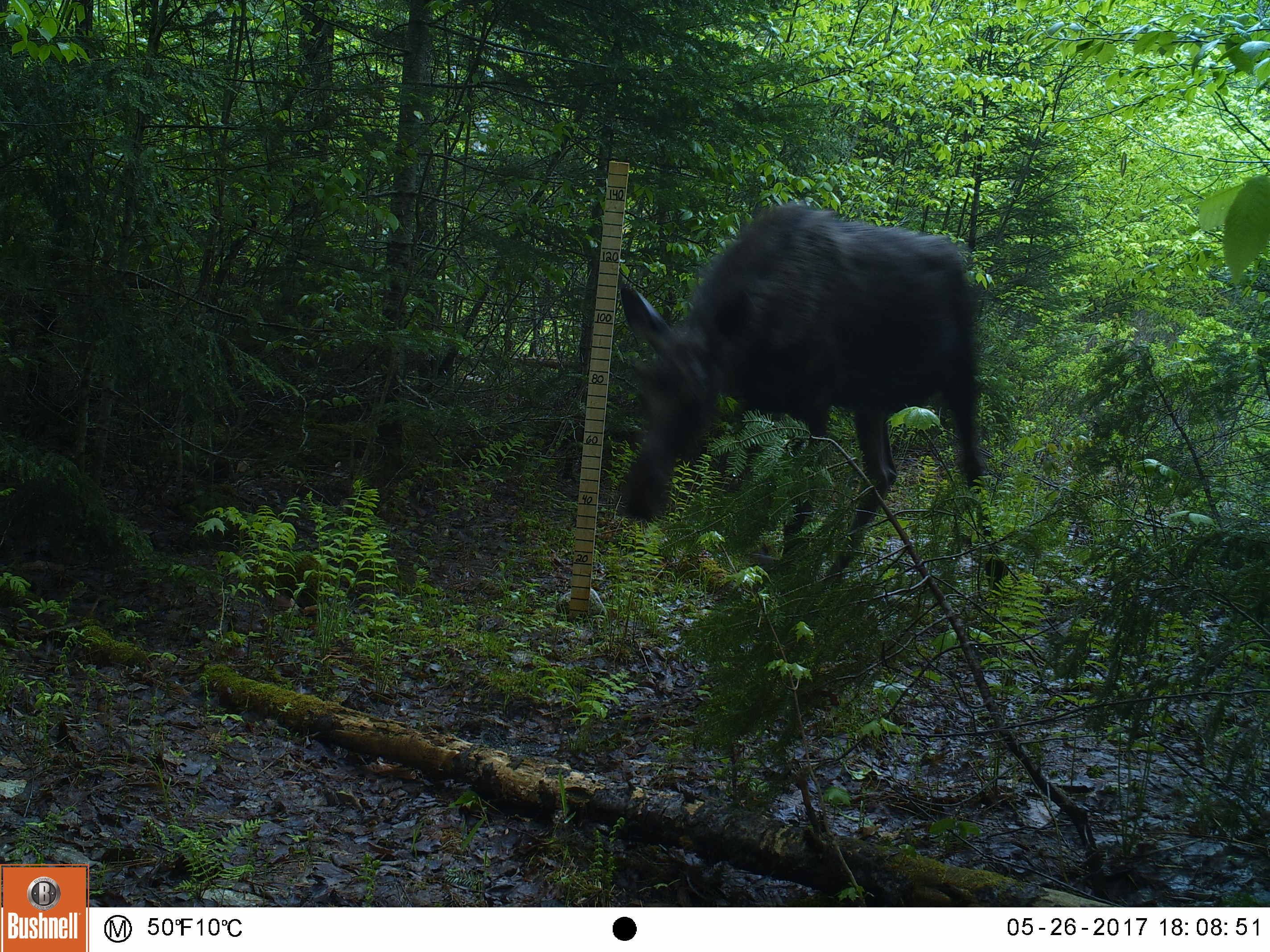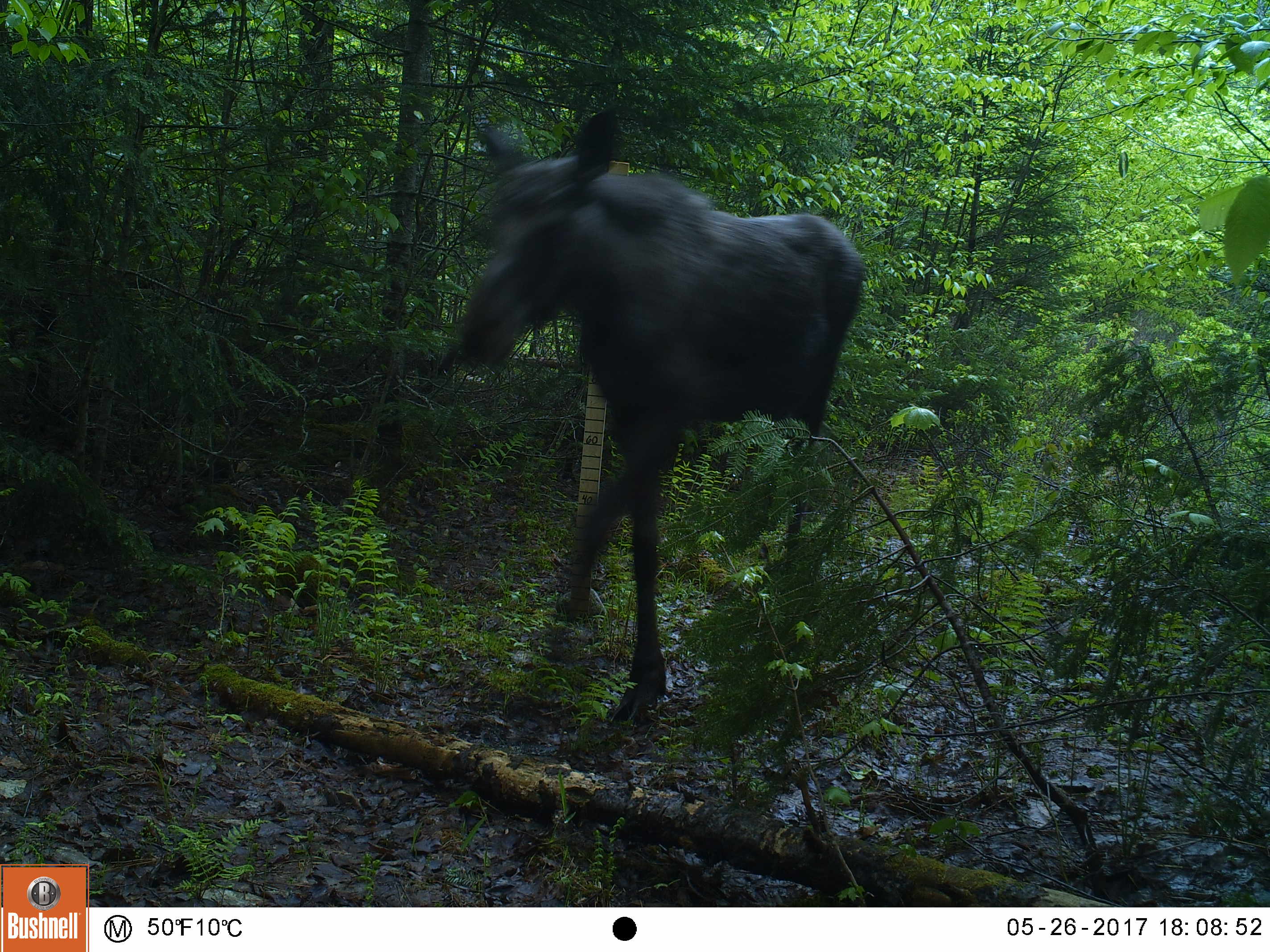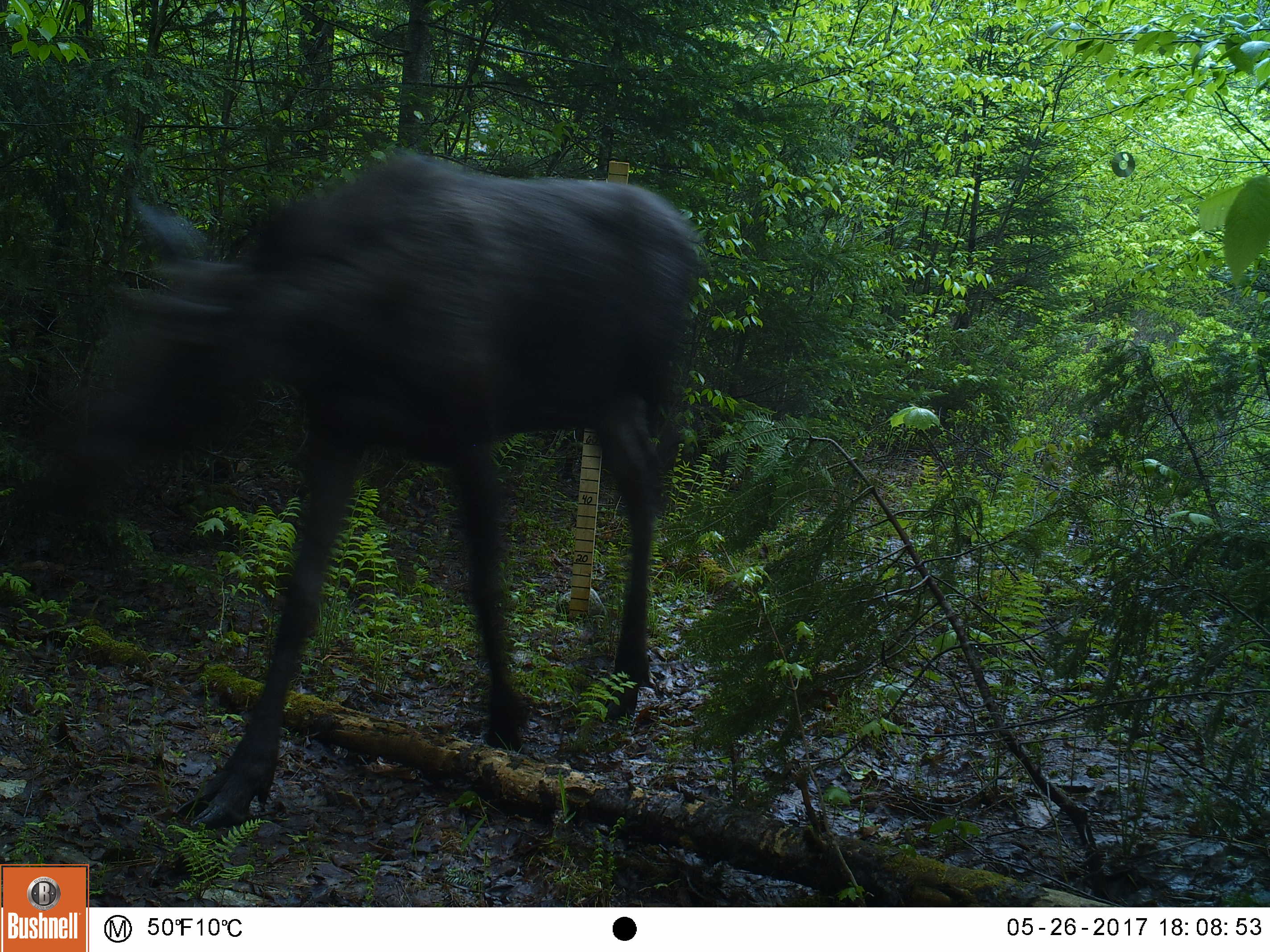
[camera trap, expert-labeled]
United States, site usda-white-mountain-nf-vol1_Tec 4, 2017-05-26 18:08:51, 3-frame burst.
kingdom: Animalia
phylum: Chordata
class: Mammalia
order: Artiodactyla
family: Cervidae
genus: Alces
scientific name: Alces alces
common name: moose